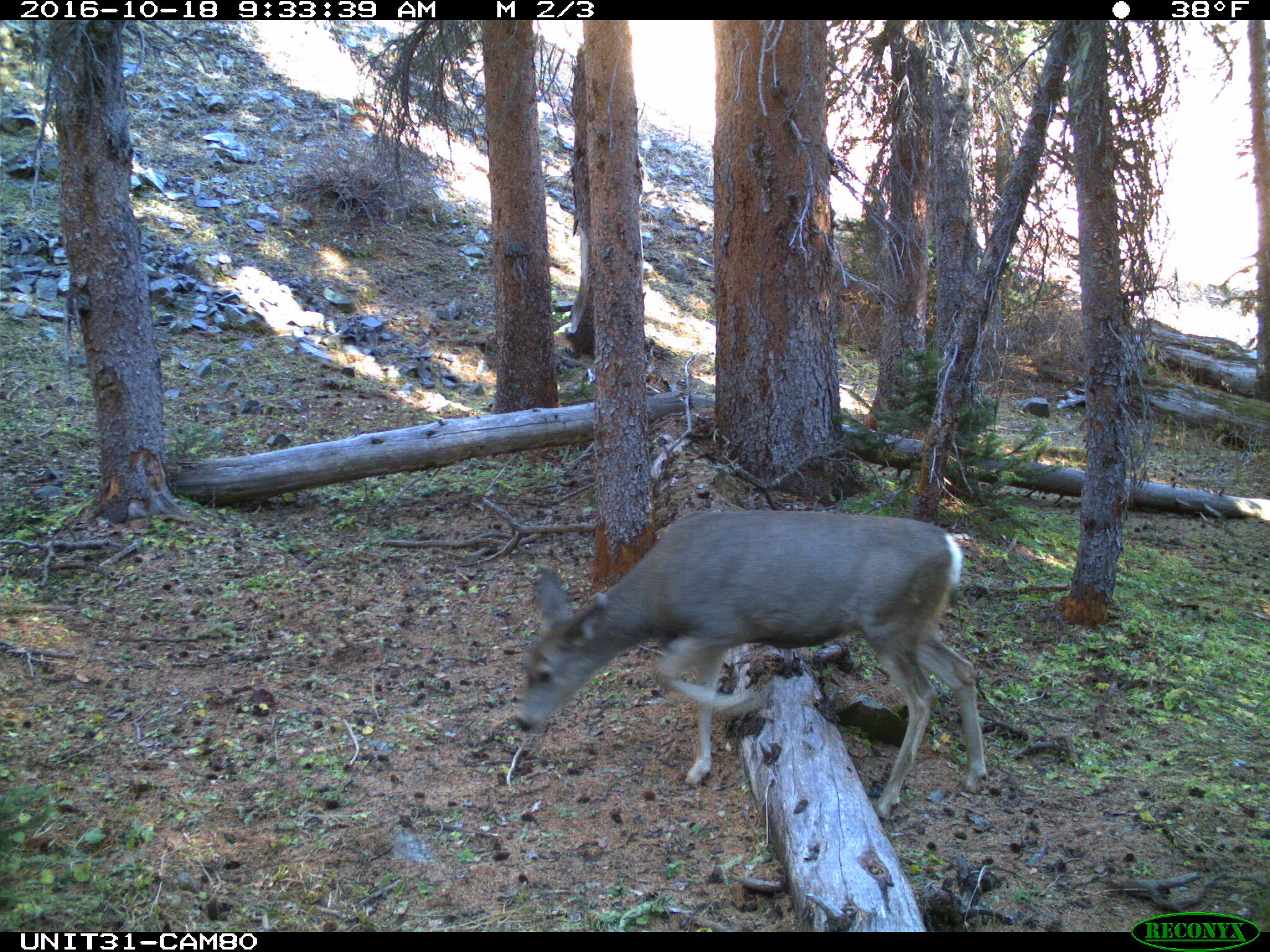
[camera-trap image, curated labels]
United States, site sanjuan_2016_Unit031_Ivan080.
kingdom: Animalia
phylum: Chordata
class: Mammalia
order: Artiodactyla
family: Cervidae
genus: Odocoileus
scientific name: Odocoileus hemionus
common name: mule deer